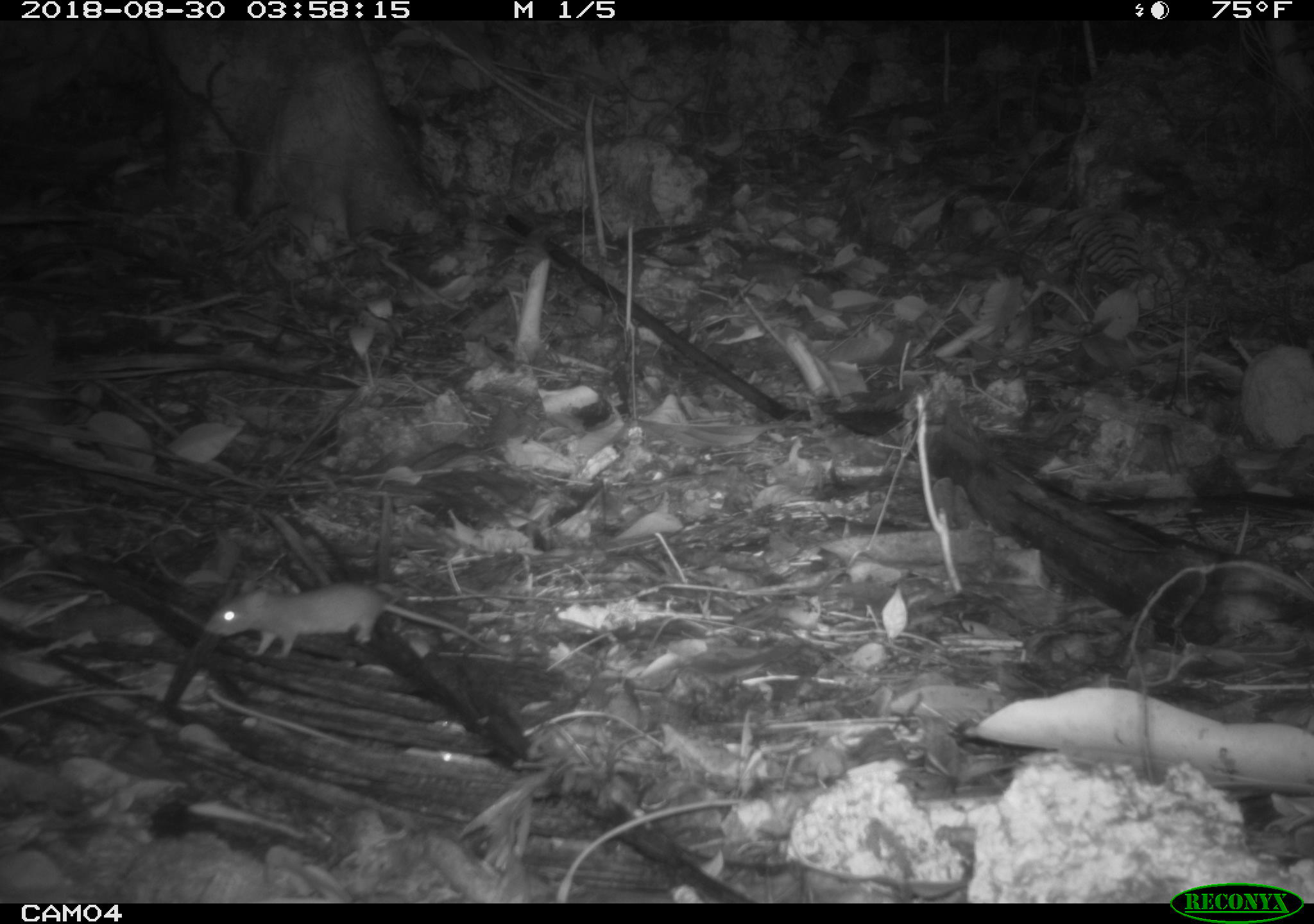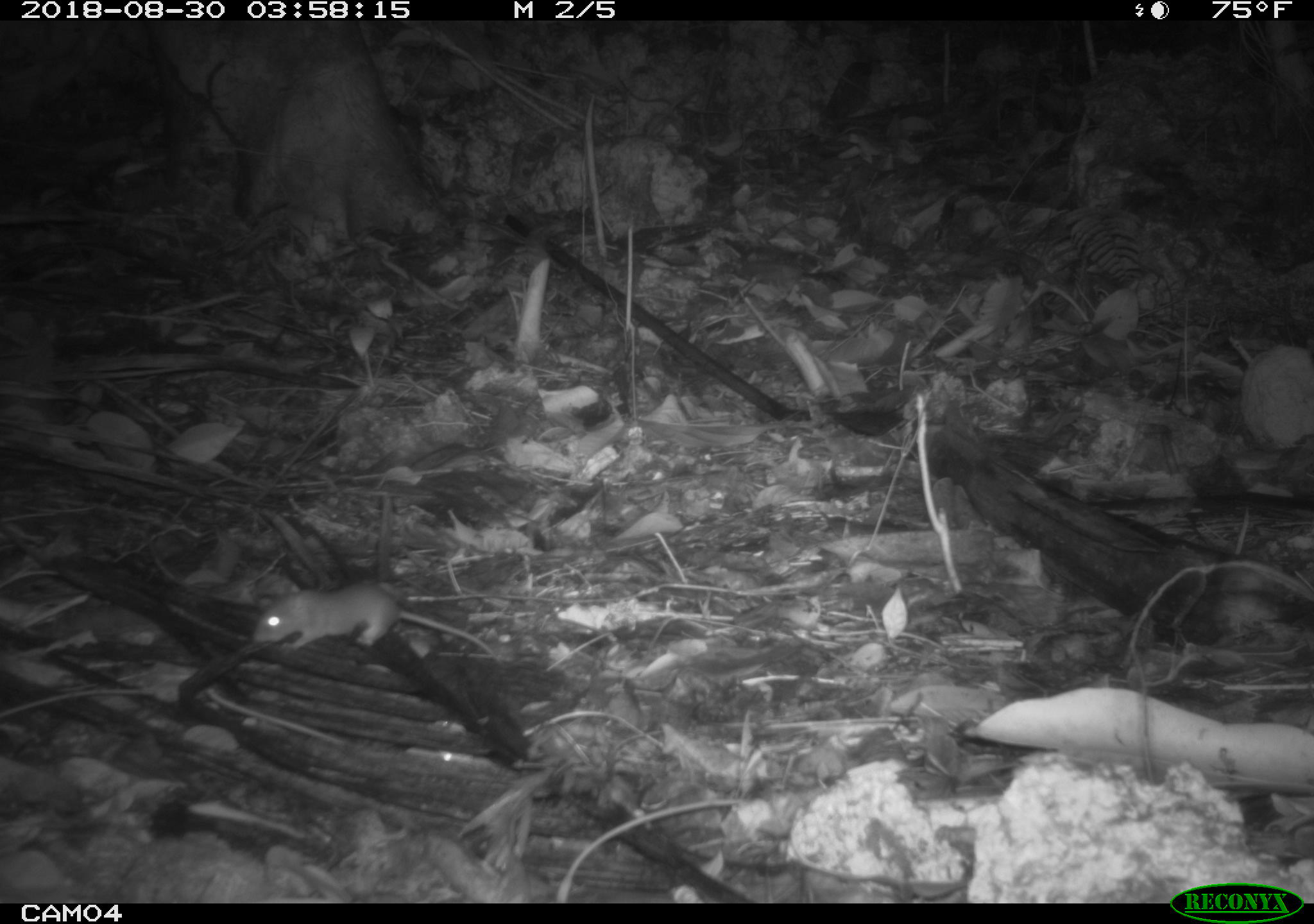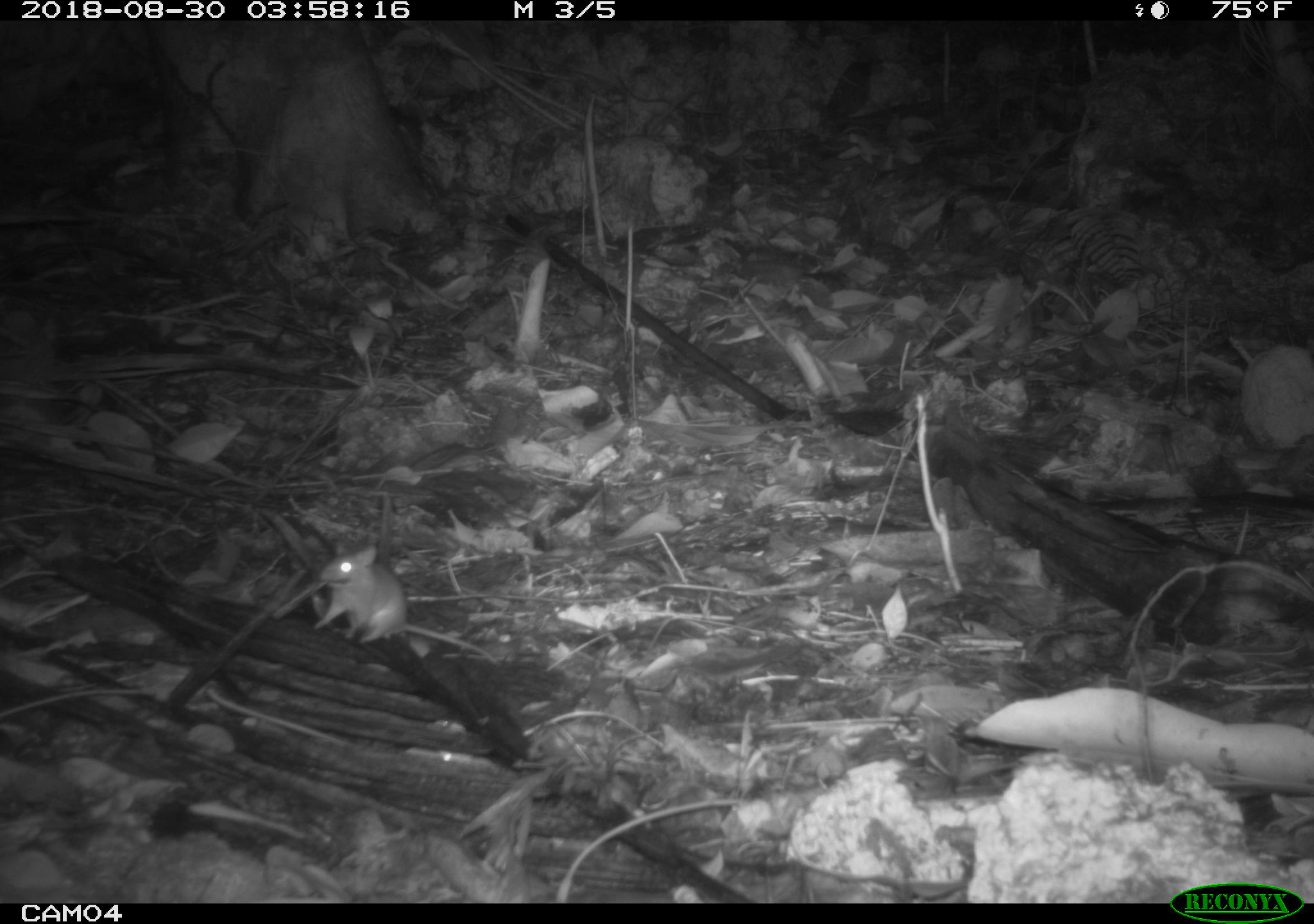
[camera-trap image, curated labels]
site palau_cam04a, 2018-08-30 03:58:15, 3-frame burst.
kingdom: Animalia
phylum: Chordata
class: Mammalia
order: Rodentia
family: Muridae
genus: Rattus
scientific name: Rattus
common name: rat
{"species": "rat (Rattus)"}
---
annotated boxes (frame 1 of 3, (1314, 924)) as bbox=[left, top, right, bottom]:
rat: bbox=[205, 579, 485, 661]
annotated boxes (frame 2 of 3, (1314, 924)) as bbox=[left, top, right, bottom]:
rat: bbox=[249, 581, 508, 664]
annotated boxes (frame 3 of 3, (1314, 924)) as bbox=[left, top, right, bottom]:
rat: bbox=[316, 538, 502, 667]